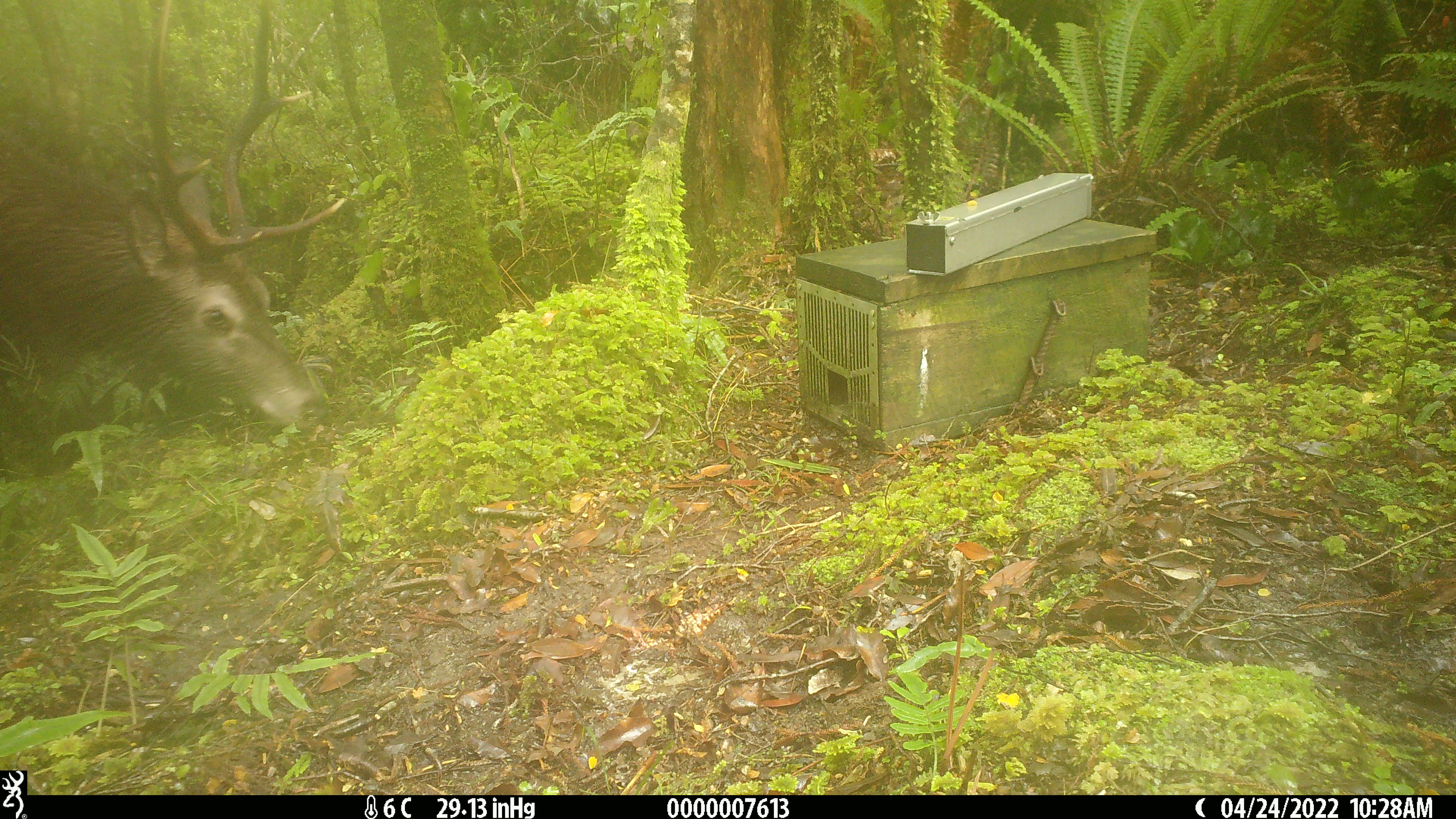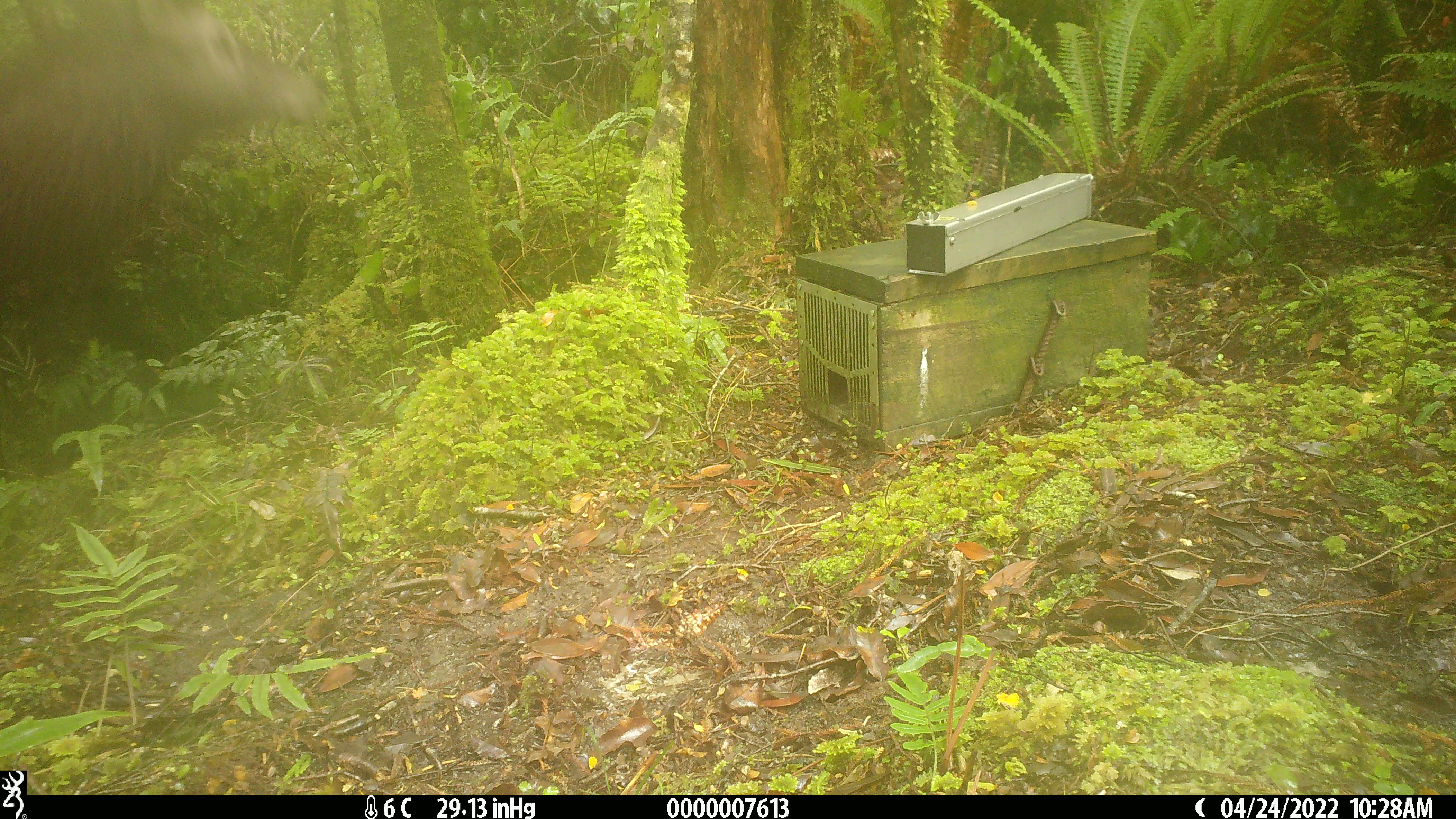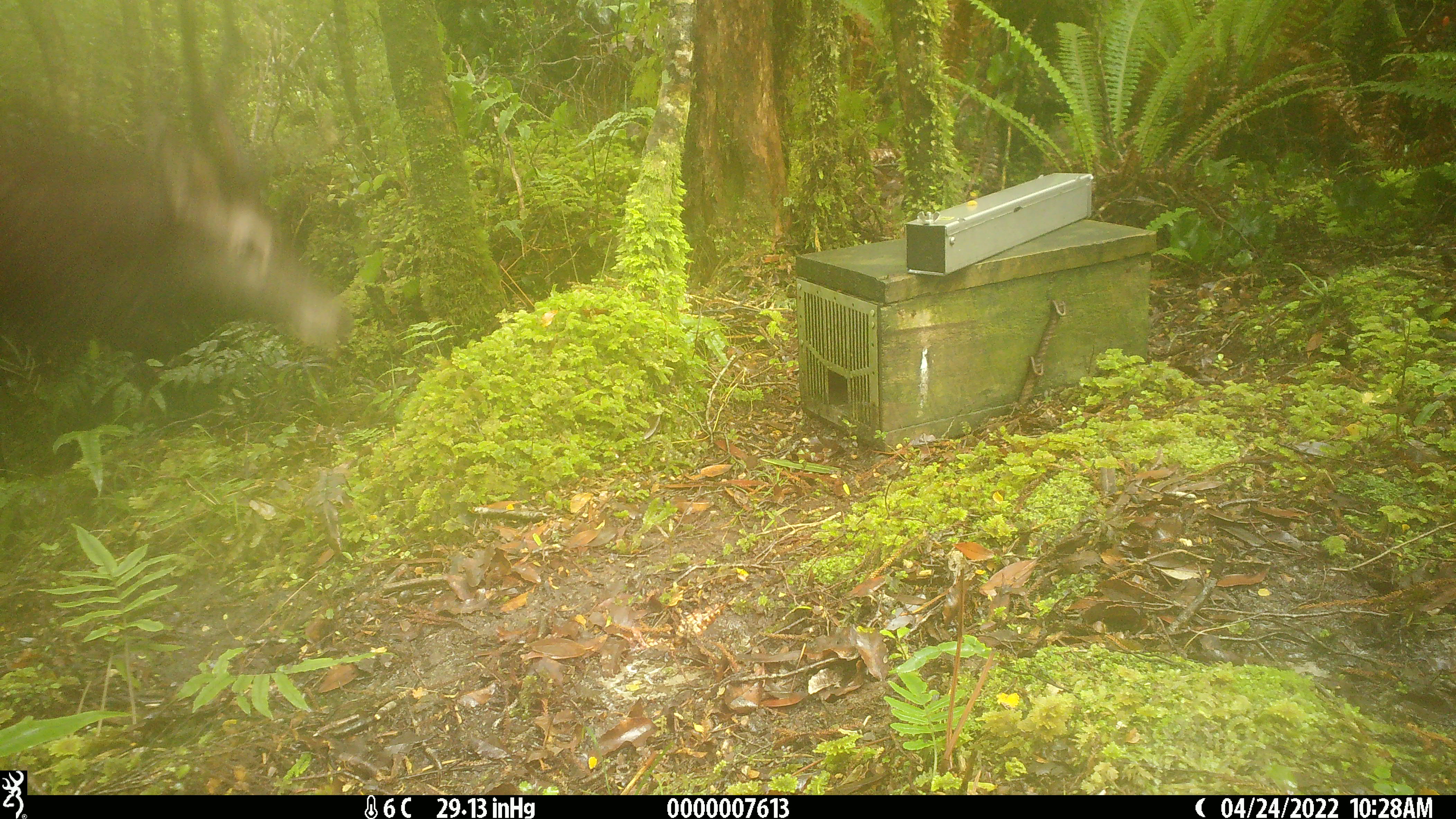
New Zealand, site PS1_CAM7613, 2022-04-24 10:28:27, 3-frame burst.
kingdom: Animalia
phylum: Chordata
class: Mammalia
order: Artiodactyla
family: Cervidae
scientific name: Cervidae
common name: deer